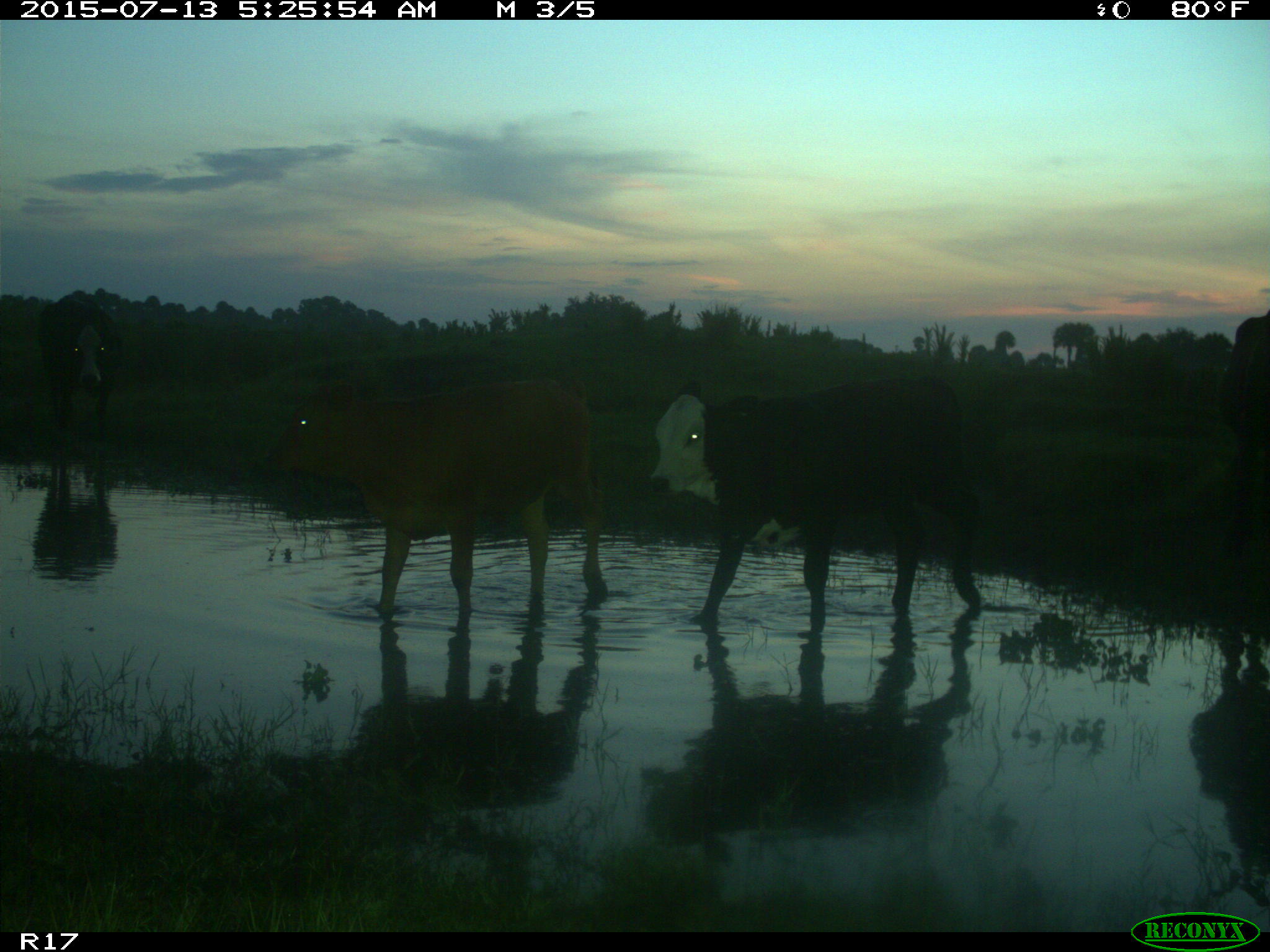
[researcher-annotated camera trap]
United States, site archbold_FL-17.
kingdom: Animalia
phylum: Chordata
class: Mammalia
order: Artiodactyla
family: Bovidae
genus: Bos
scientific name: Bos taurus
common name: domestic cow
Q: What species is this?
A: Bos taurus (domestic cow).